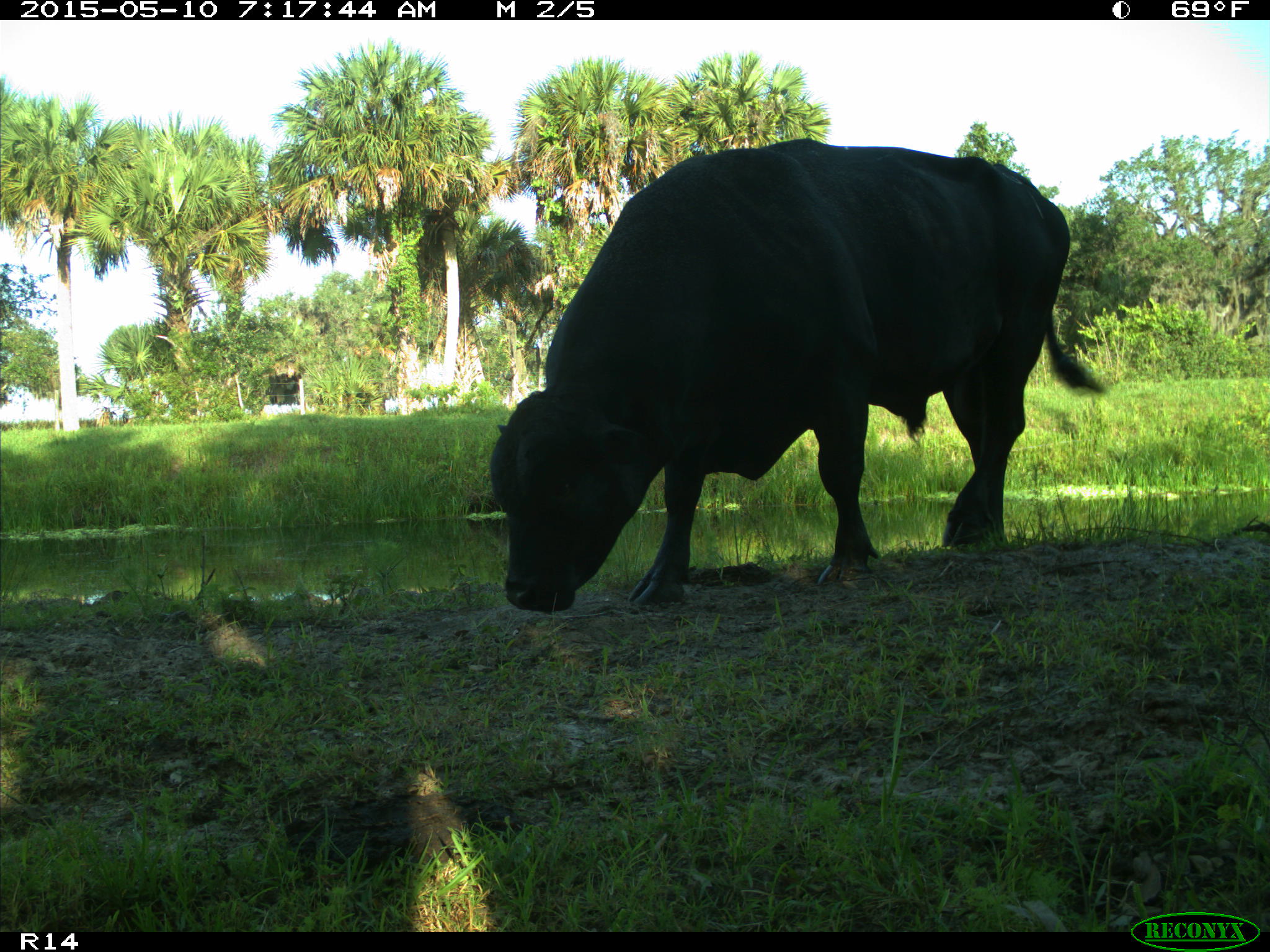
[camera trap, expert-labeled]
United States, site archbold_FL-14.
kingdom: Animalia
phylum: Chordata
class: Mammalia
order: Artiodactyla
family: Bovidae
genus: Bos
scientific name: Bos taurus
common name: domestic cow